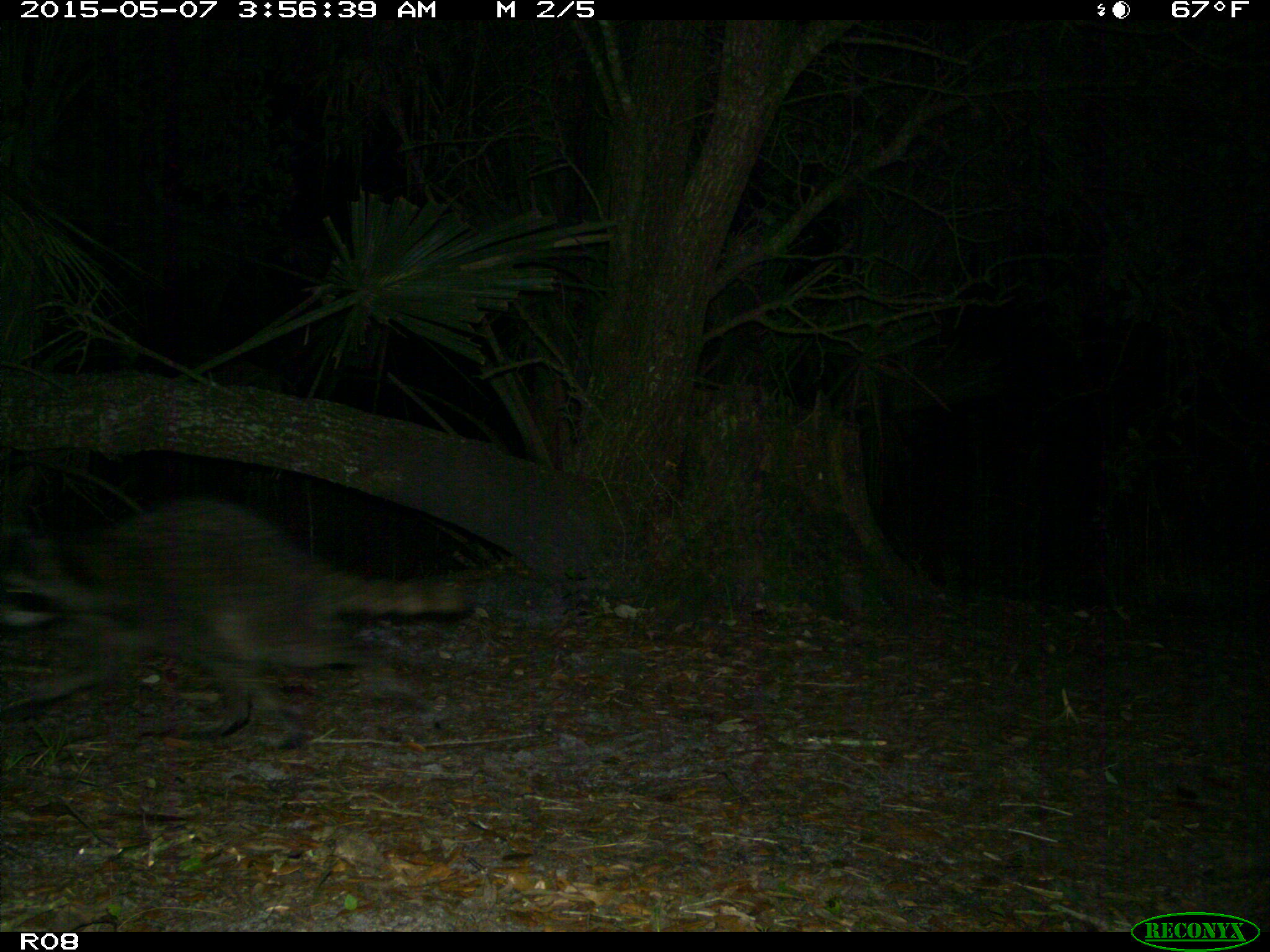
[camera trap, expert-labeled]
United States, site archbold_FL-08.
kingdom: Animalia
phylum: Chordata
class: Mammalia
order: Carnivora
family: Procyonidae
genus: Procyon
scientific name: Procyon lotor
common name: common raccoon